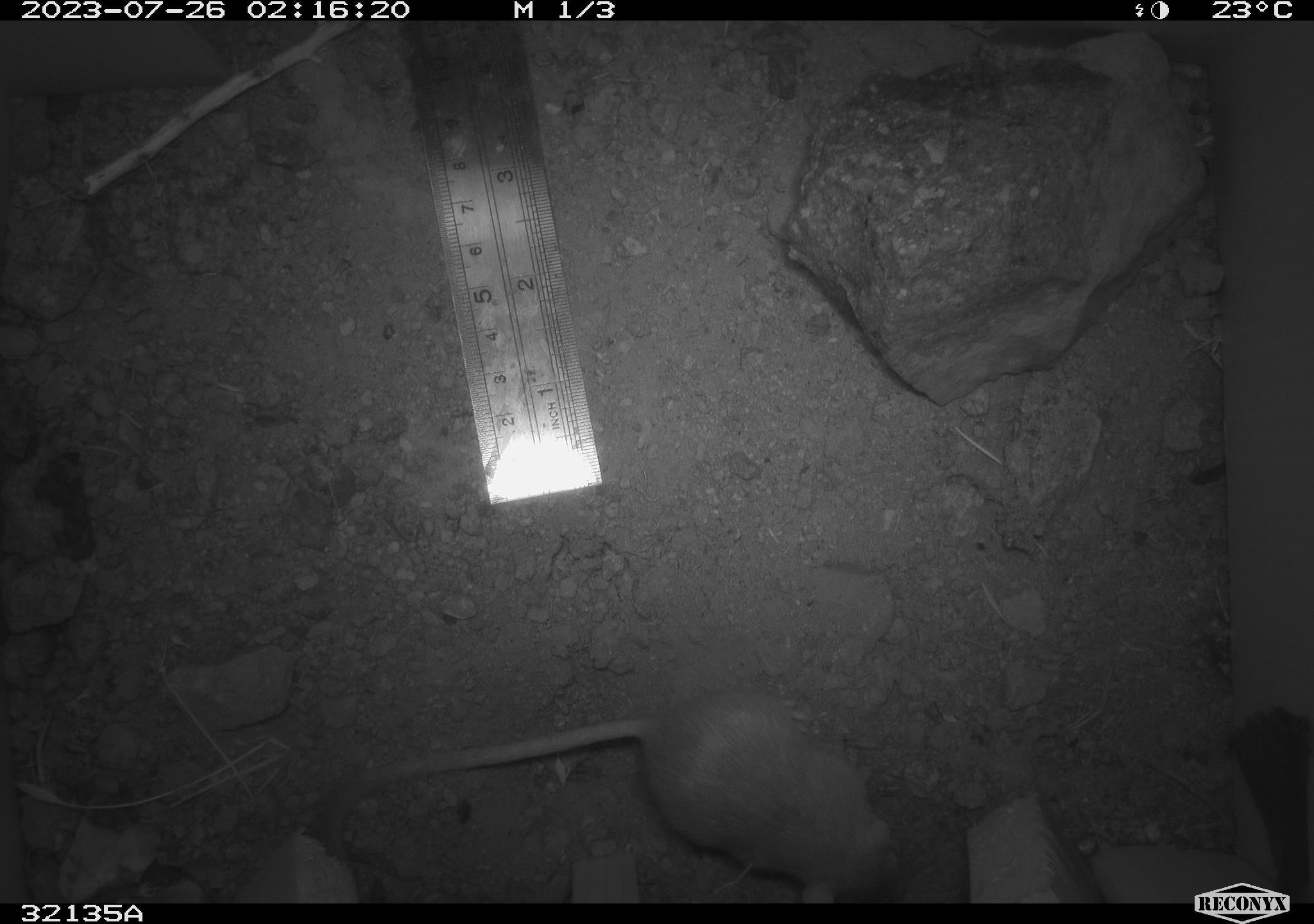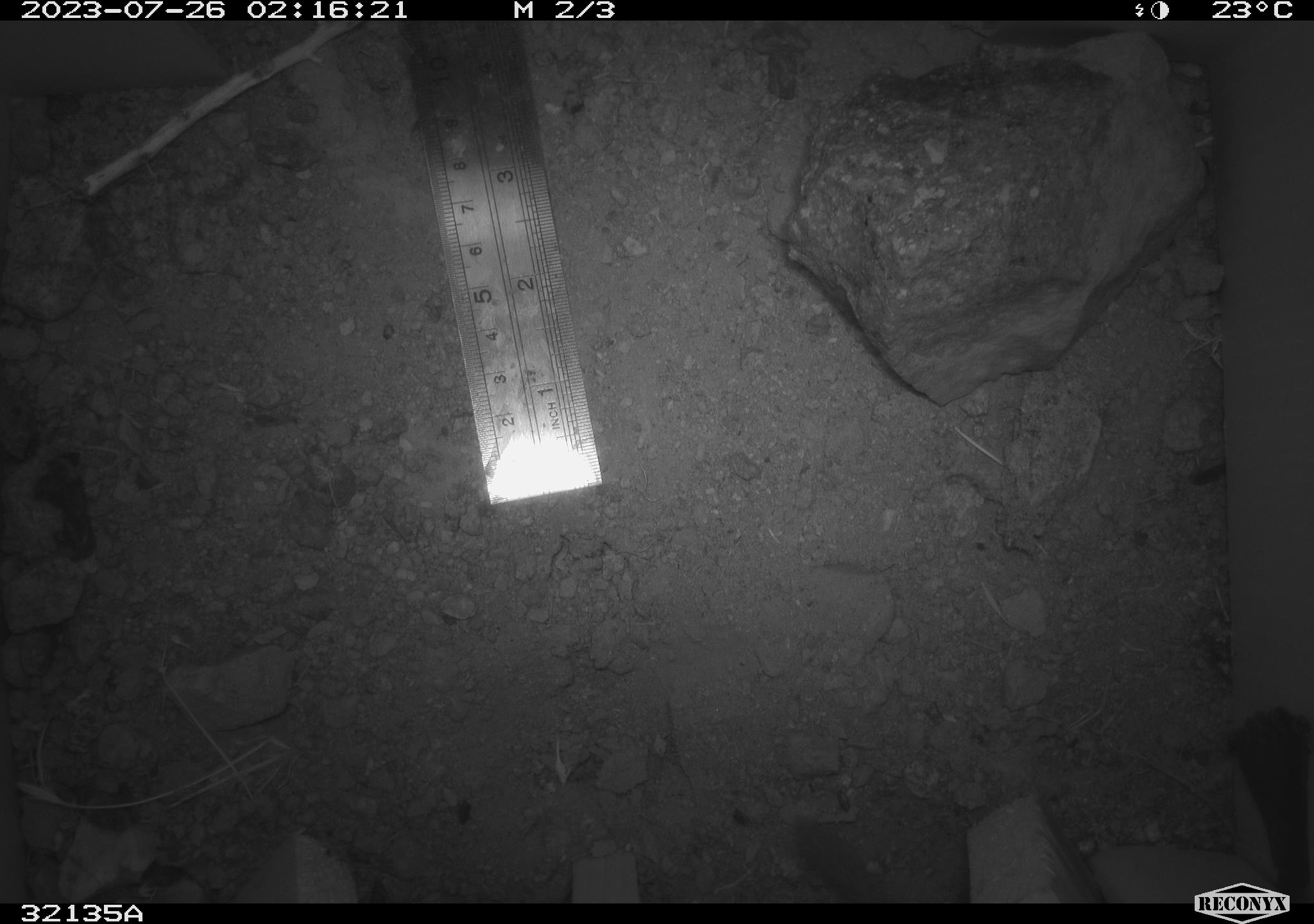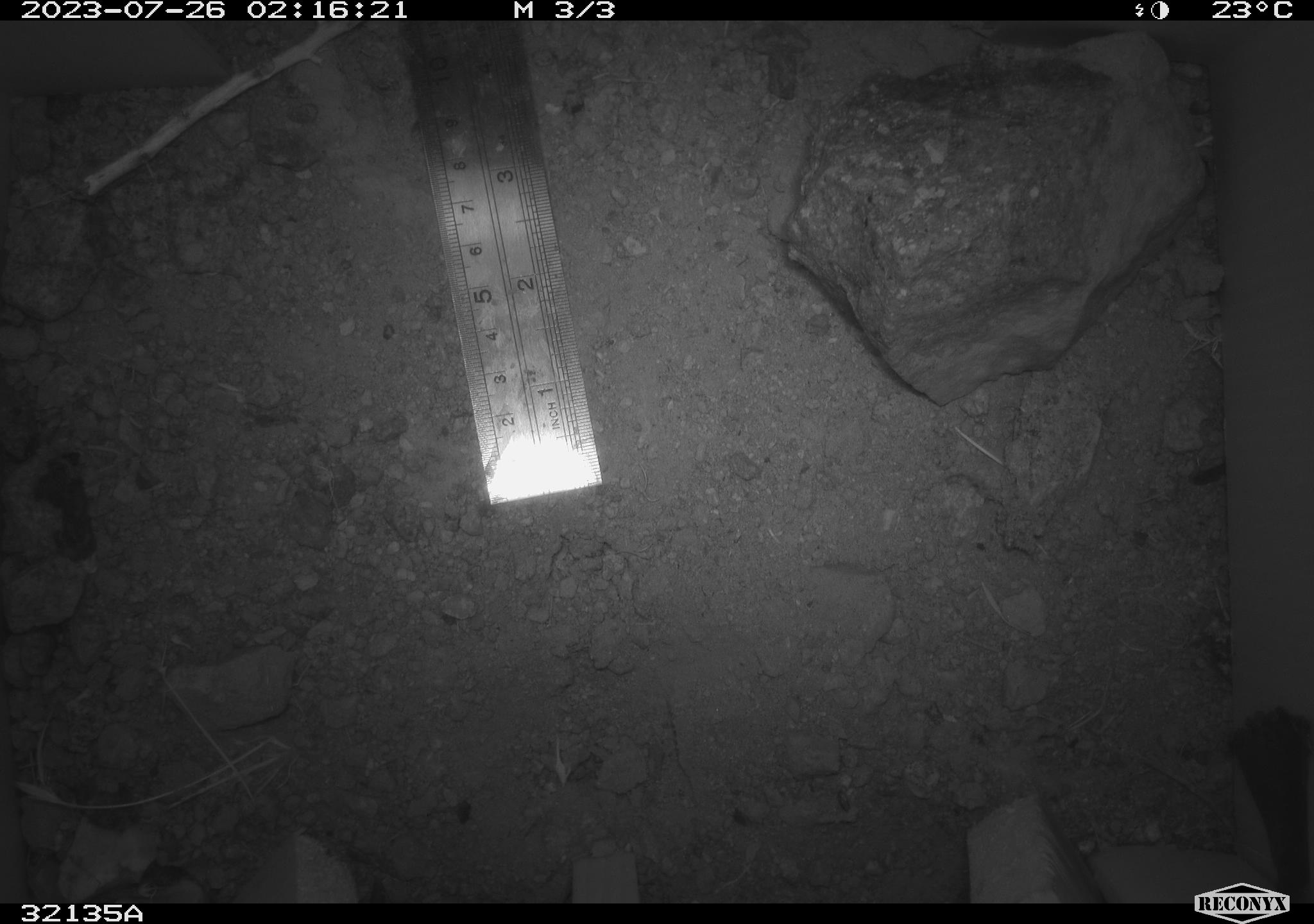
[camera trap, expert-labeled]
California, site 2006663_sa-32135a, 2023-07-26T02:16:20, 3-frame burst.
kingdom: Animalia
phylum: Chordata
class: Mammalia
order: Rodentia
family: Heteromyidae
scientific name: Heteromyidae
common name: kangaroo rats and pocket mice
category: heteromyidae family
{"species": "heteromyidae family (kangaroo rats and pocket mice) (Heteromyidae)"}